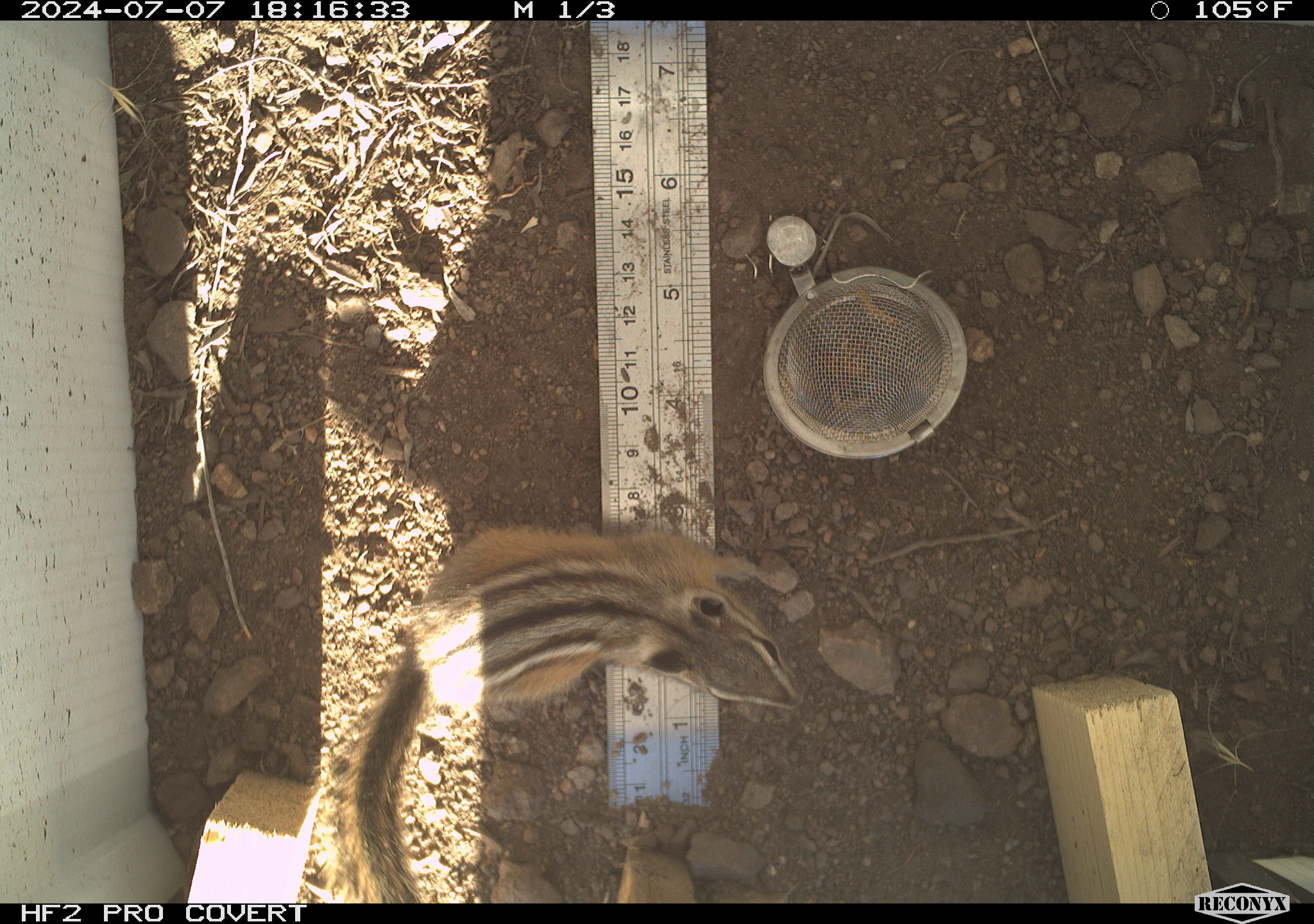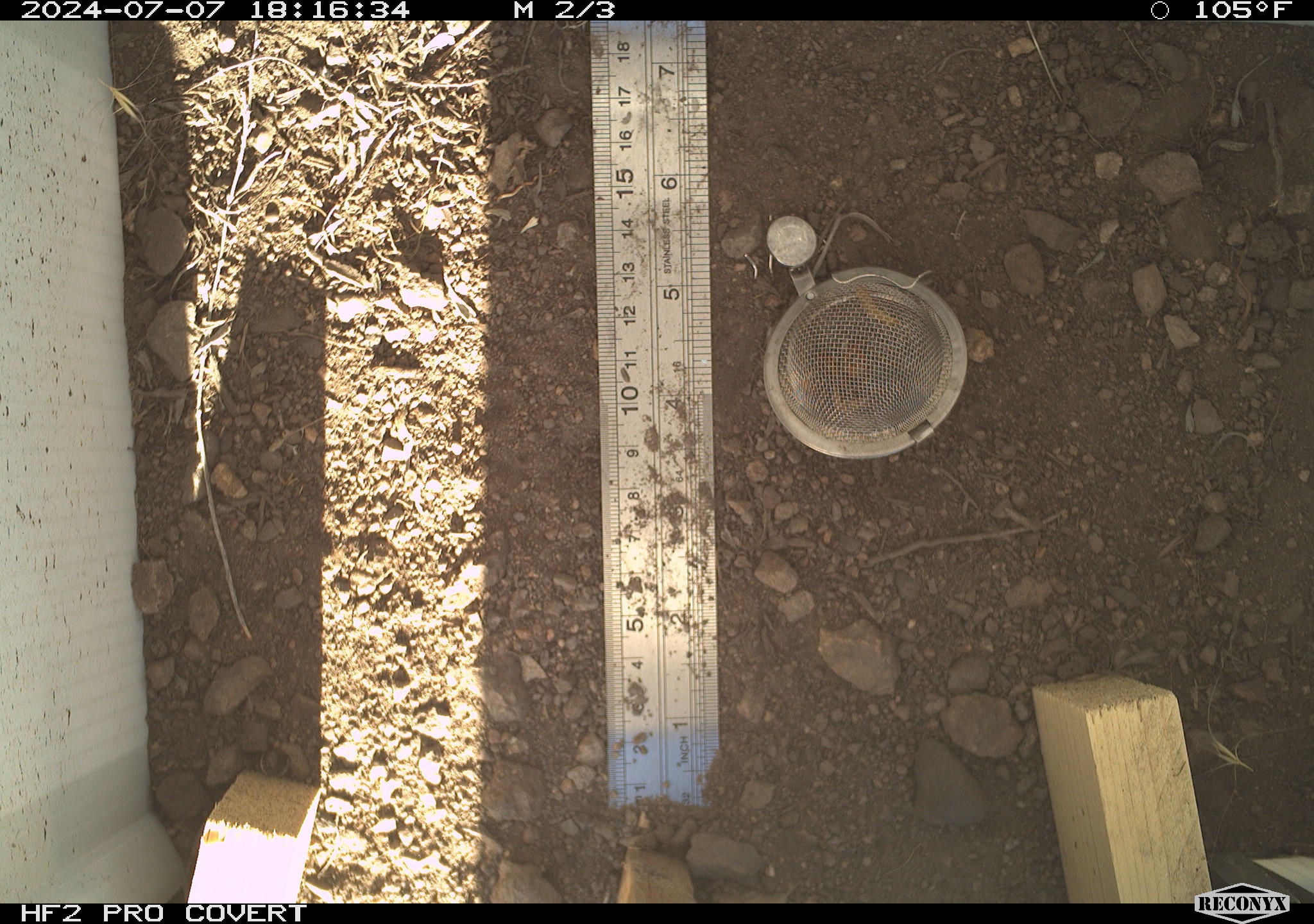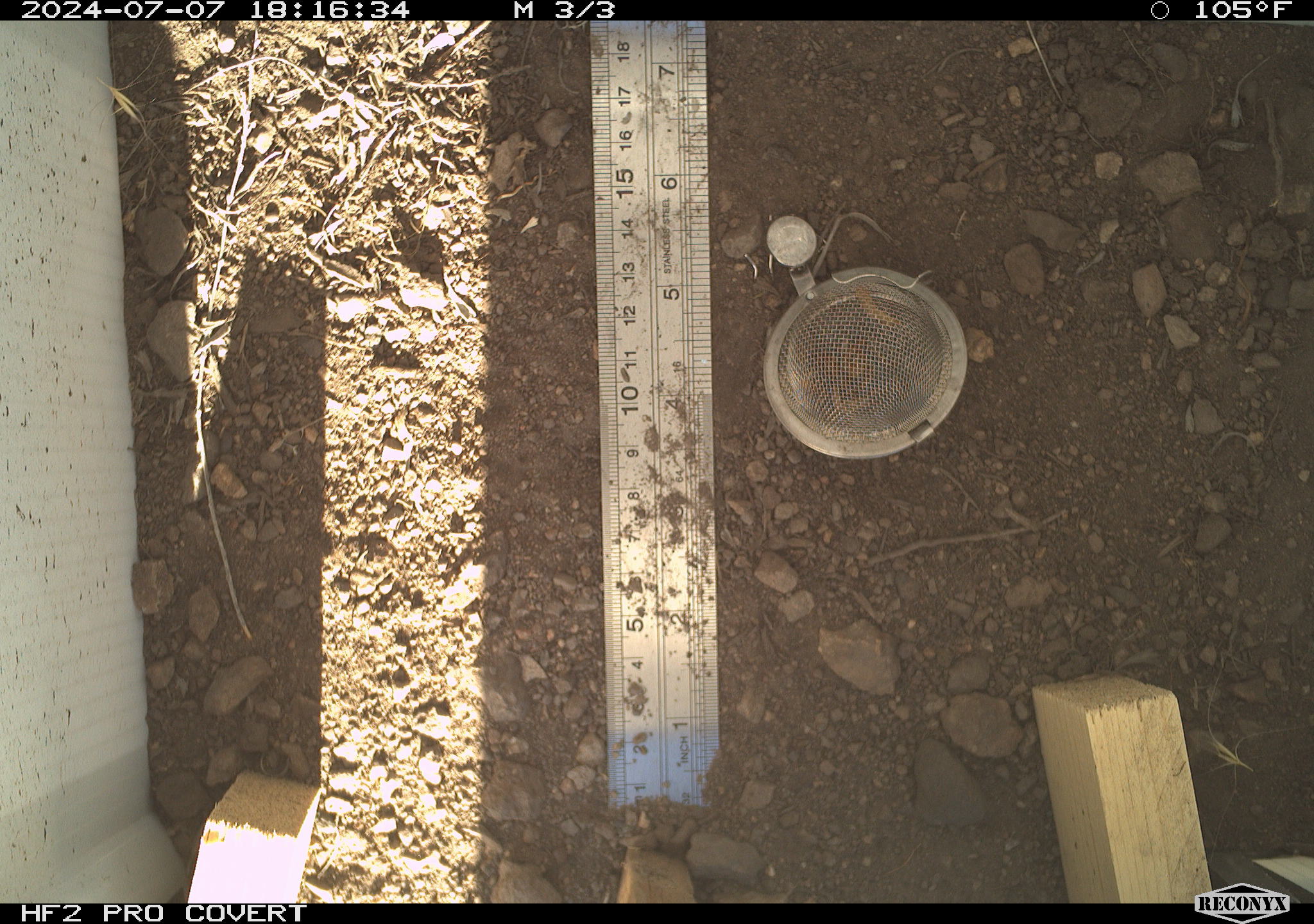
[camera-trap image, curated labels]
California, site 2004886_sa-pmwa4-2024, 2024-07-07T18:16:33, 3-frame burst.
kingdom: Animalia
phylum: Chordata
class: Mammalia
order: Rodentia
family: Sciuridae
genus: Neotamias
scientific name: Neotamias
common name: western chipmunks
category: neotamias species